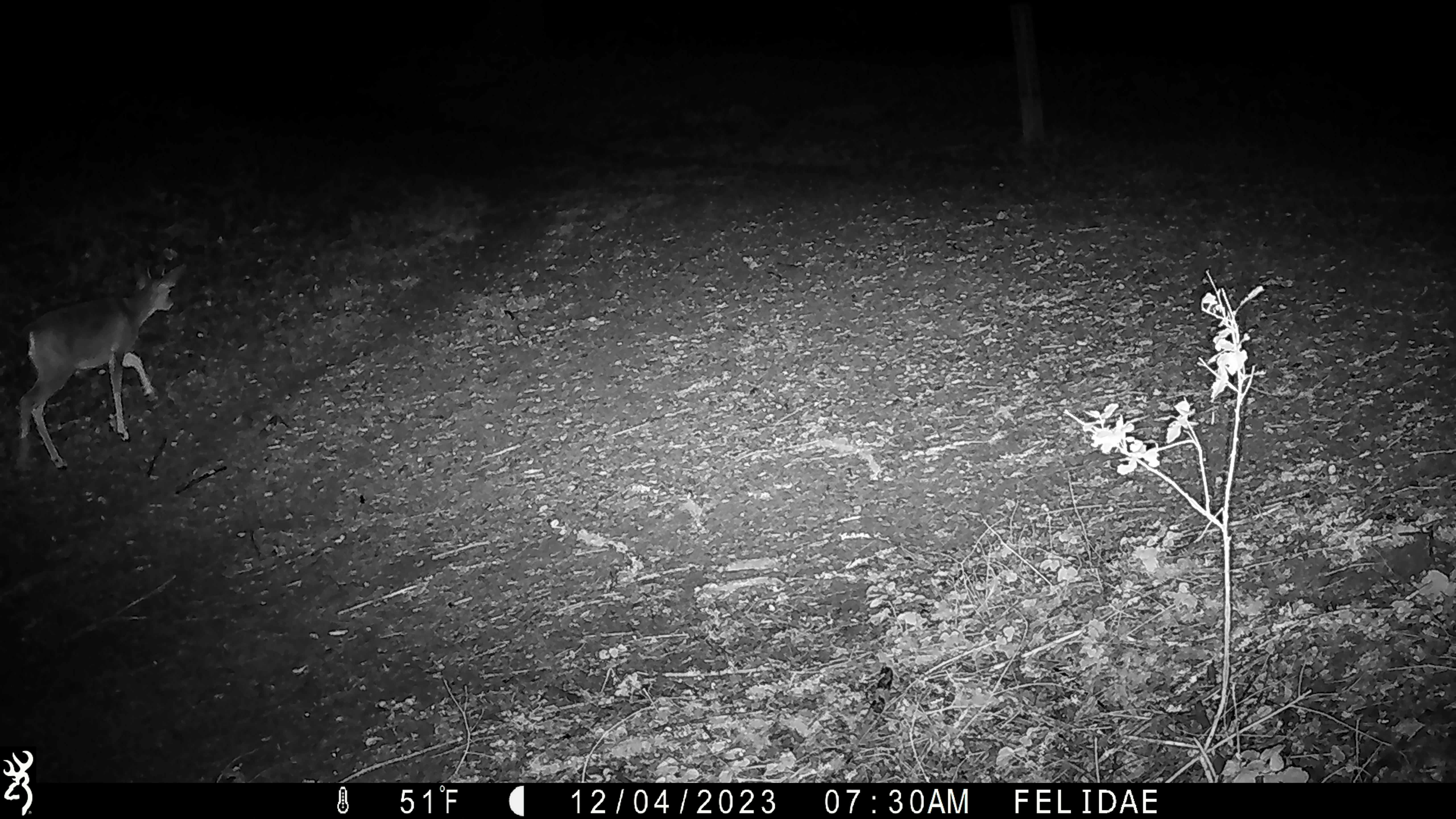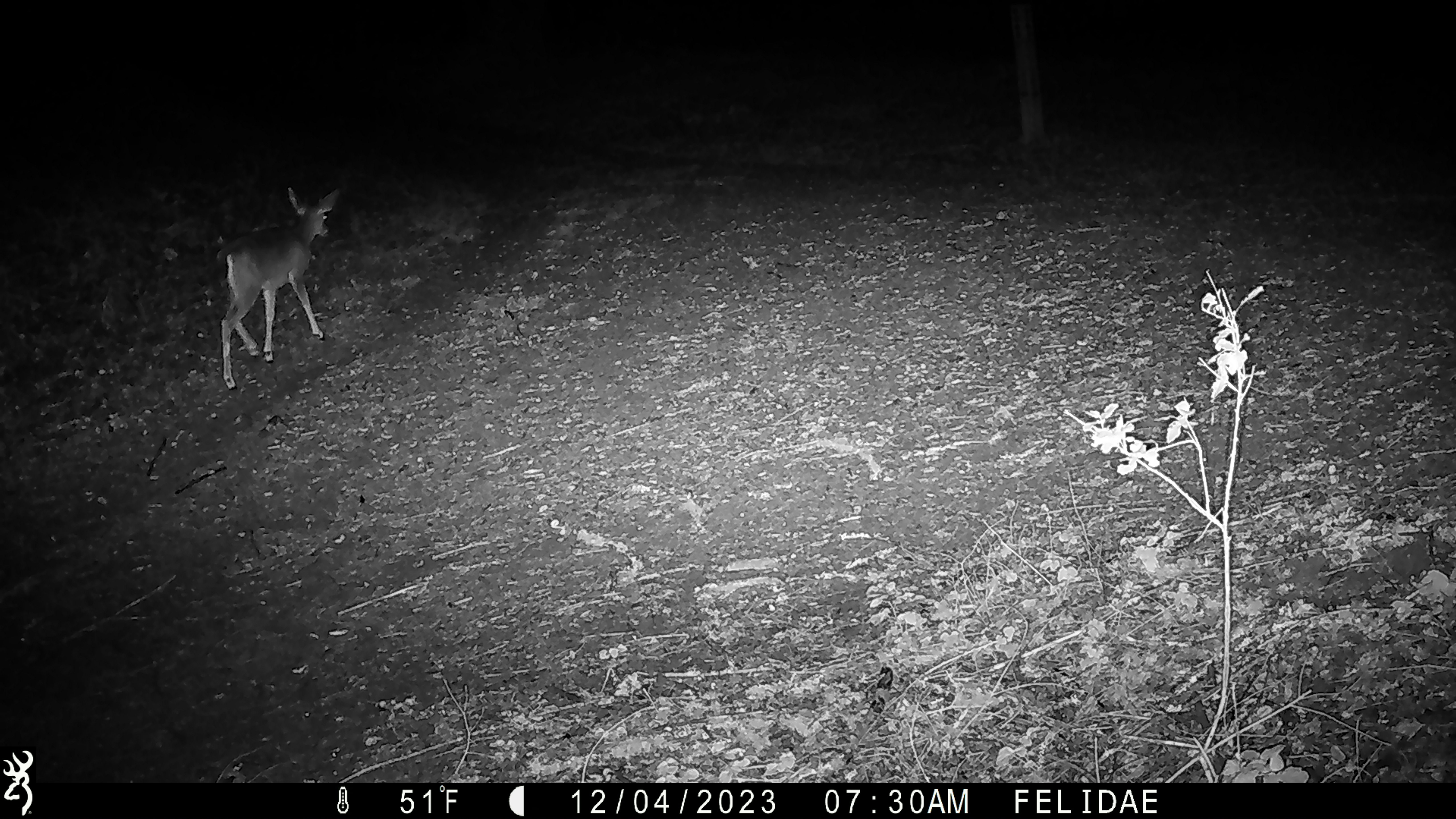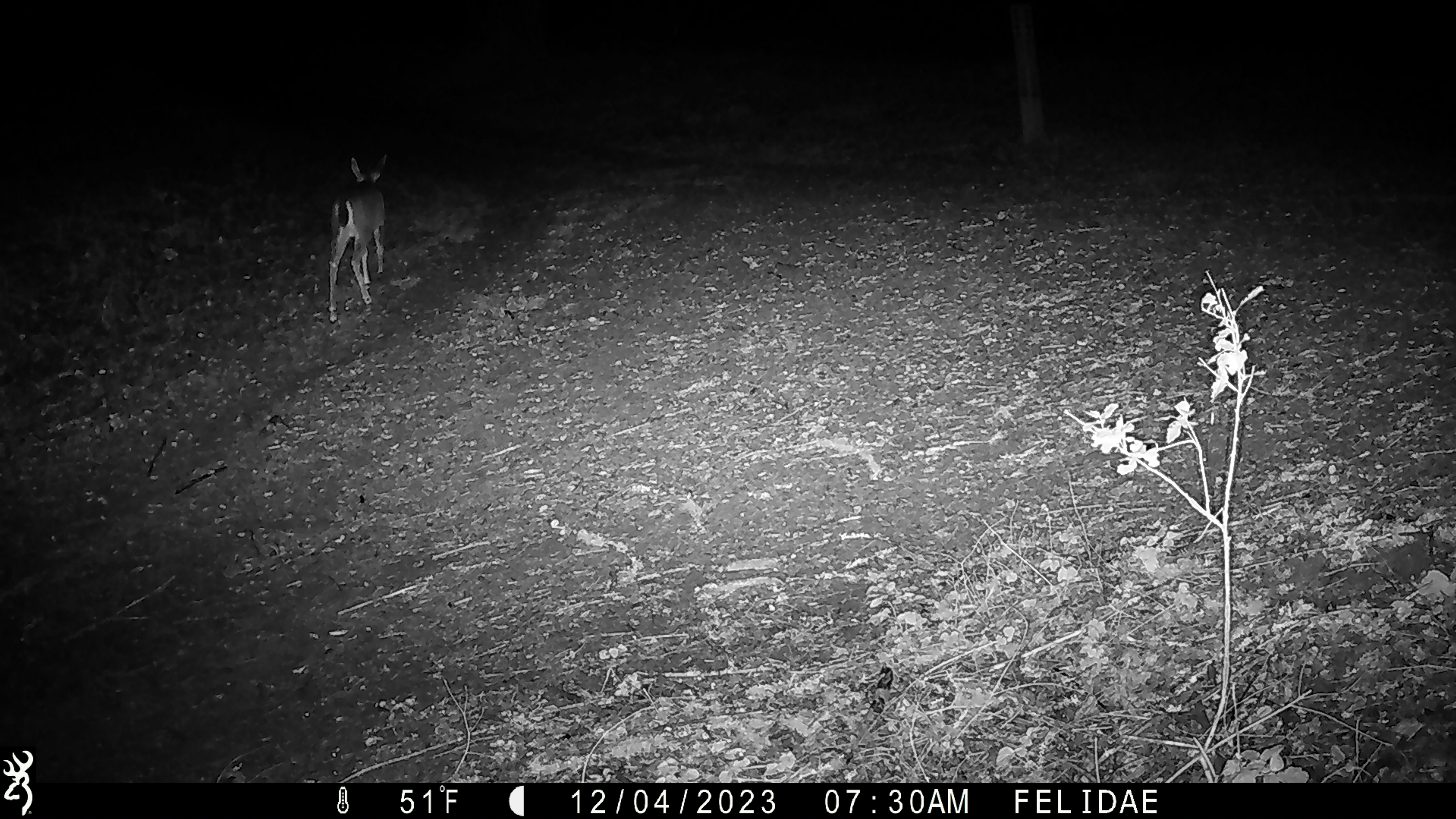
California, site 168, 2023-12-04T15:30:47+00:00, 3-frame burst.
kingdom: Animalia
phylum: Chordata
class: Mammalia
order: Artiodactyla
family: Cervidae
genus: Odocoileus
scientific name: Odocoileus hemionus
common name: mule deer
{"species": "mule deer (Odocoileus hemionus)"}